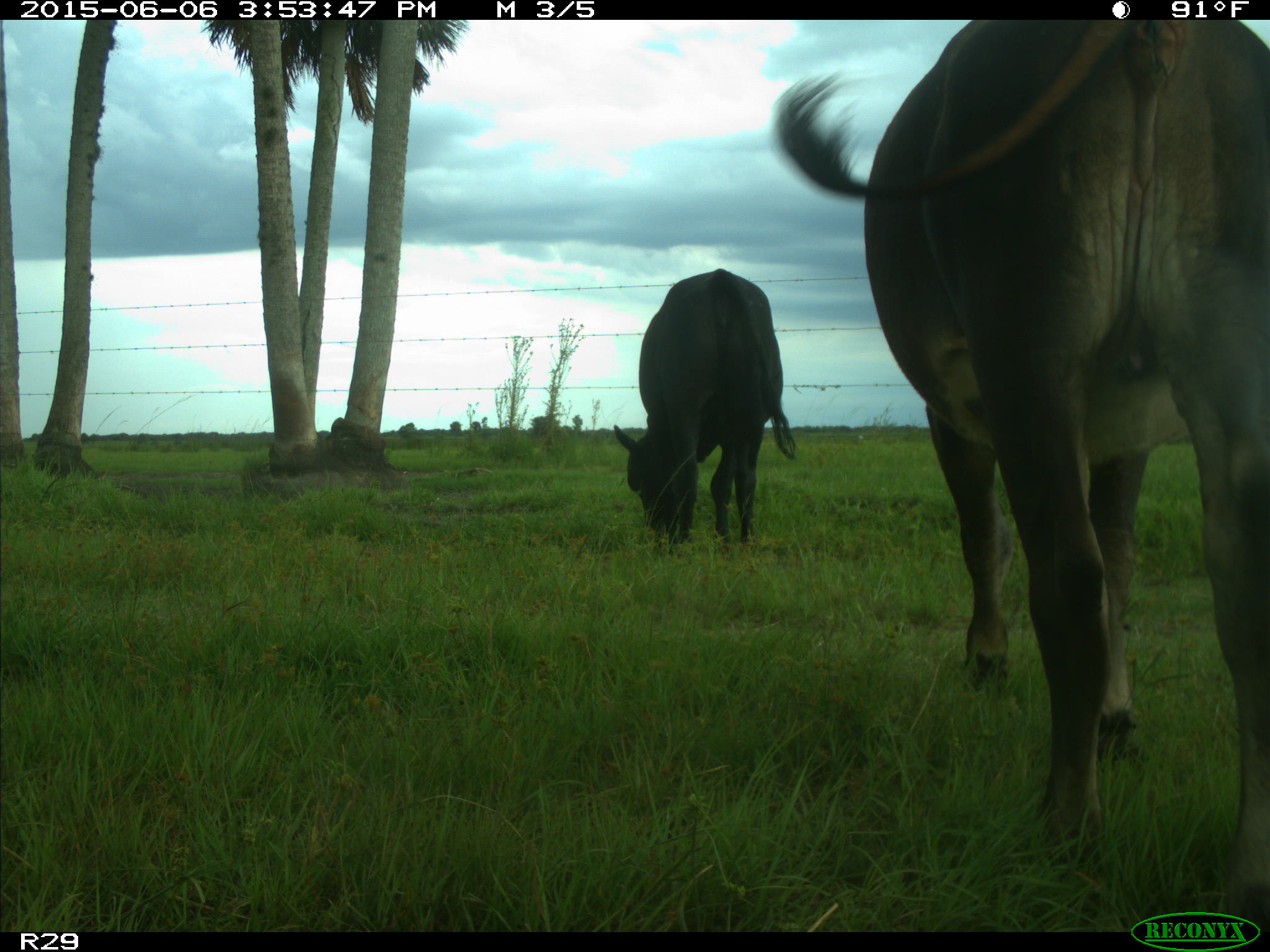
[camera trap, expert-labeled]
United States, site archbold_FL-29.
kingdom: Animalia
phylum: Chordata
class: Mammalia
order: Artiodactyla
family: Bovidae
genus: Bos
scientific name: Bos taurus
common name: domestic cow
Bos taurus (domestic cow).